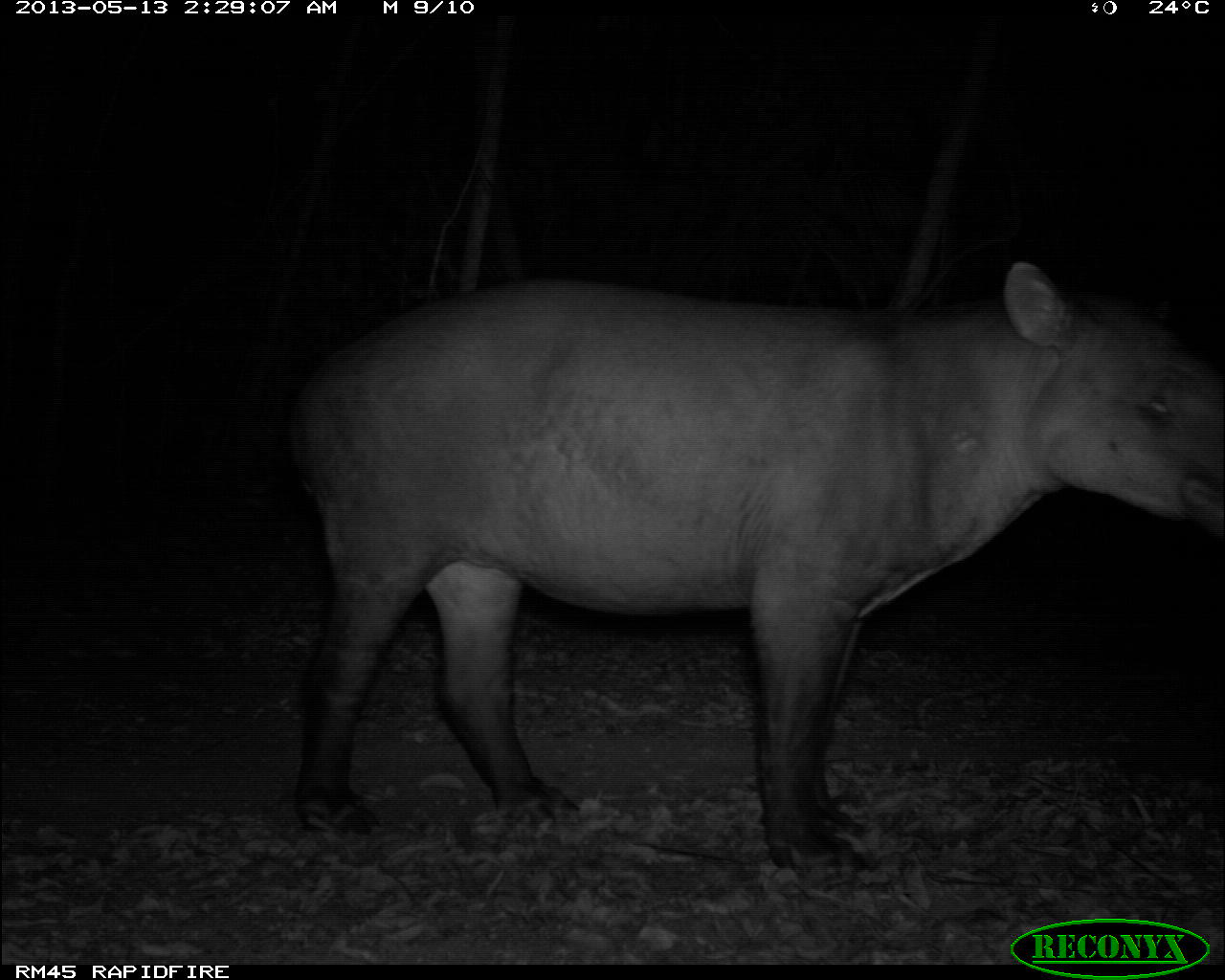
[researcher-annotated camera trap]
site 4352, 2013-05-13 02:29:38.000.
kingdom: Animalia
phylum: Chordata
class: Mammalia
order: Perissodactyla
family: Tapiridae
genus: Tapirus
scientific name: Tapirus bairdii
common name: baird's tapir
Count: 1.